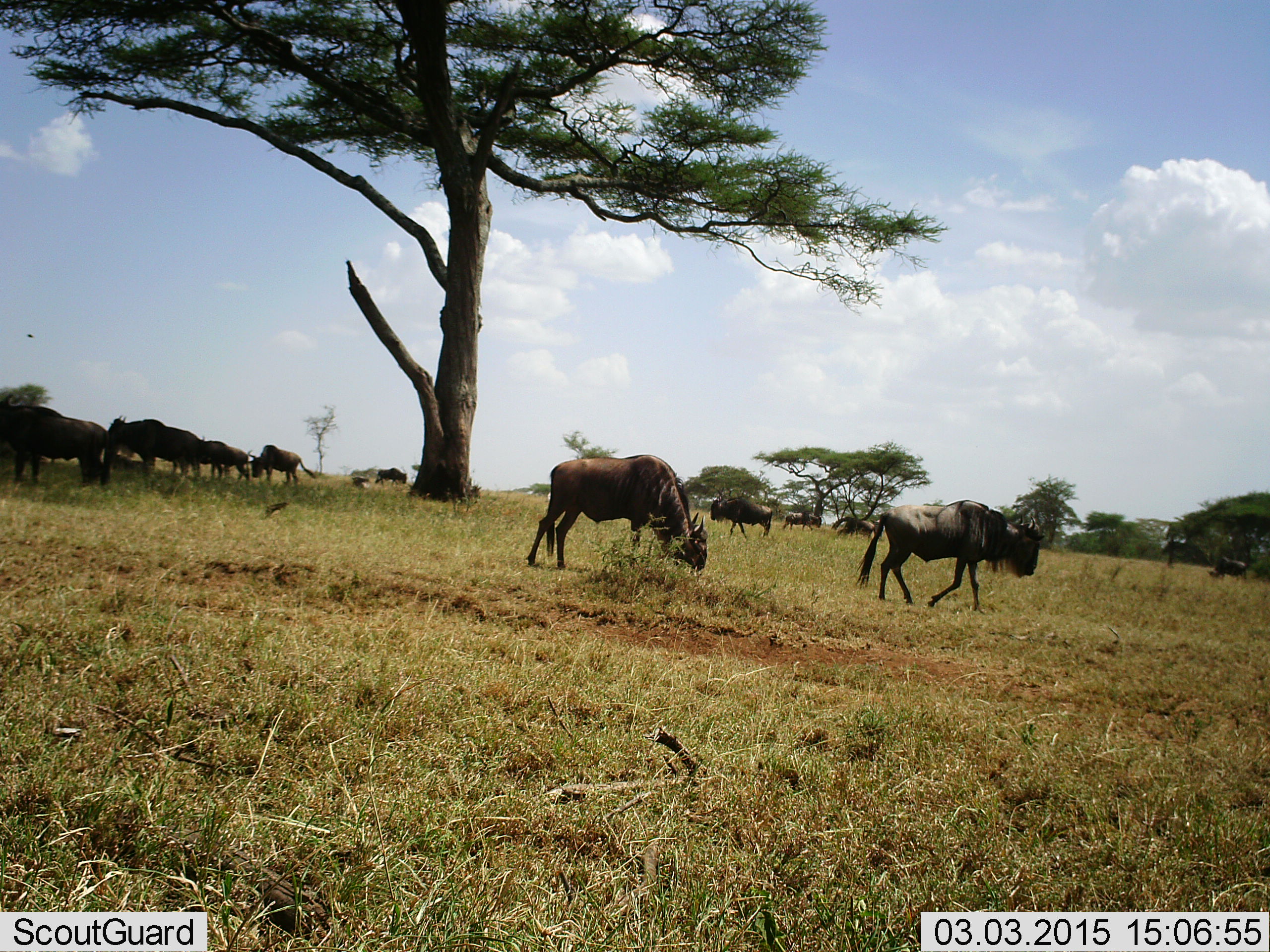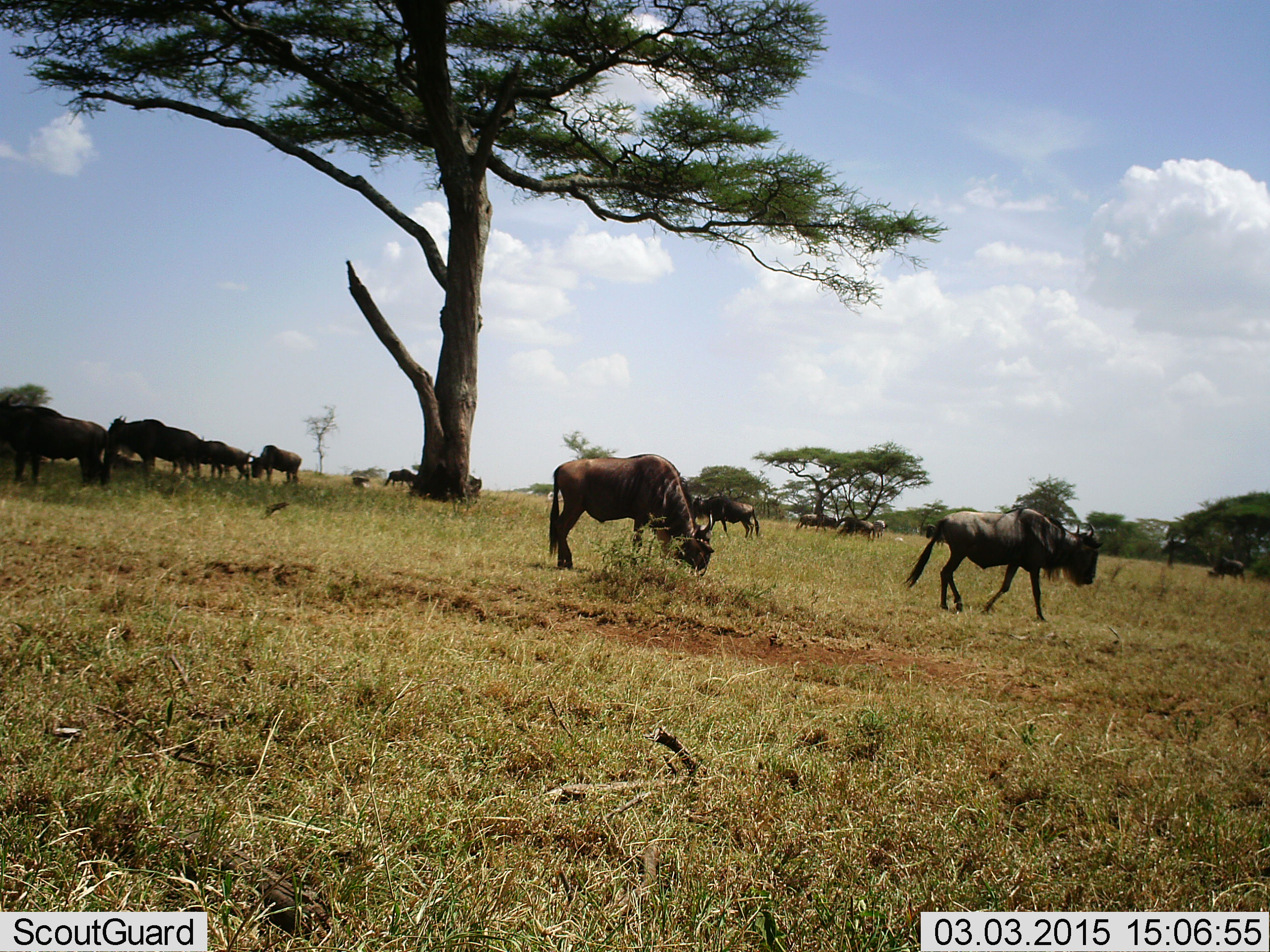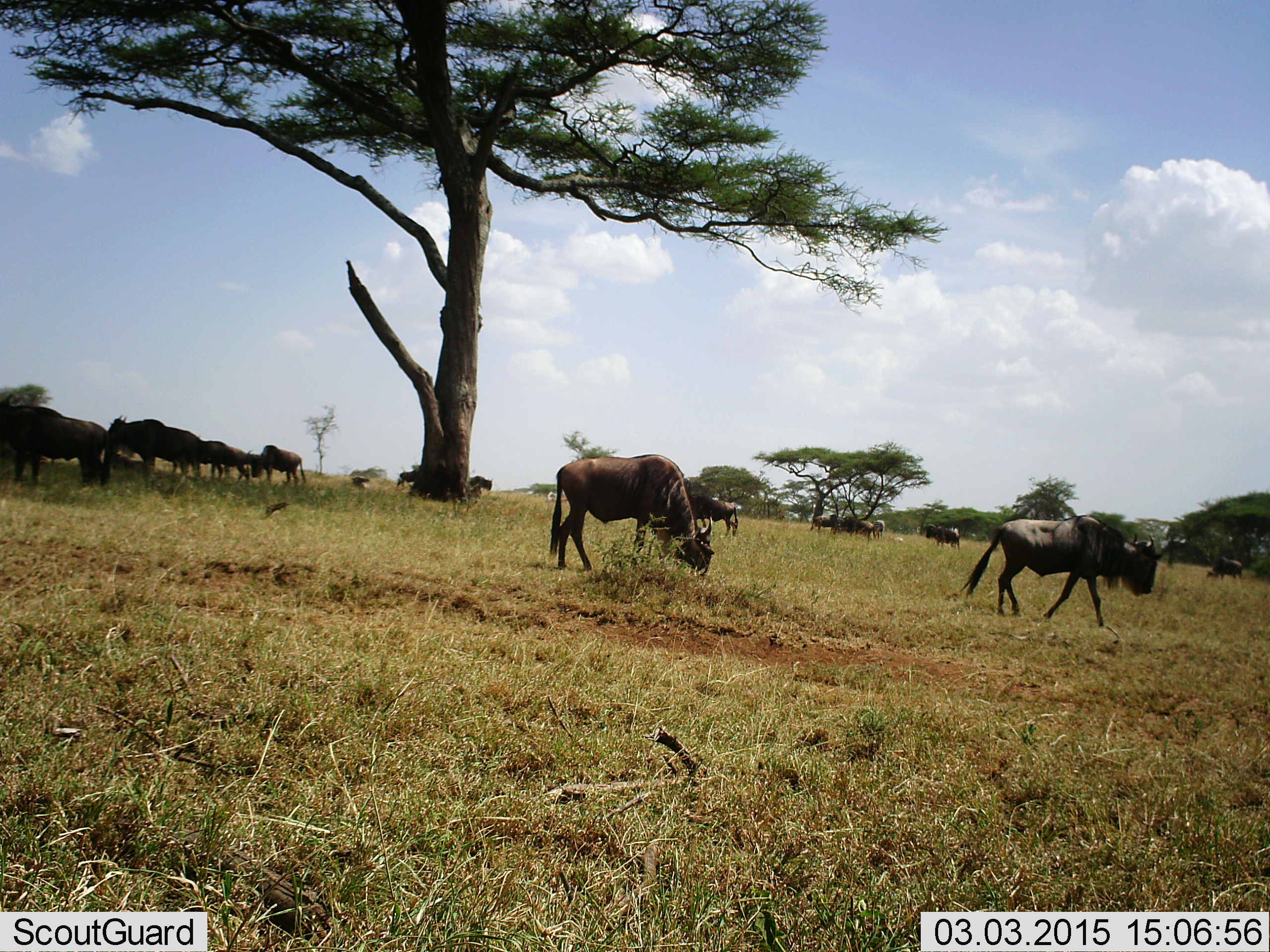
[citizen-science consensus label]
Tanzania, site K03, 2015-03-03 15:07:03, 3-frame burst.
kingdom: Animalia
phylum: Chordata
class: Mammalia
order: Artiodactyla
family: Bovidae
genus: Connochaetes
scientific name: Connochaetes taurinus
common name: blue wildebeest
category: wildebeest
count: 11-50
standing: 80%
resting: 0%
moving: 80%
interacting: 0%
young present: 0%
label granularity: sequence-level